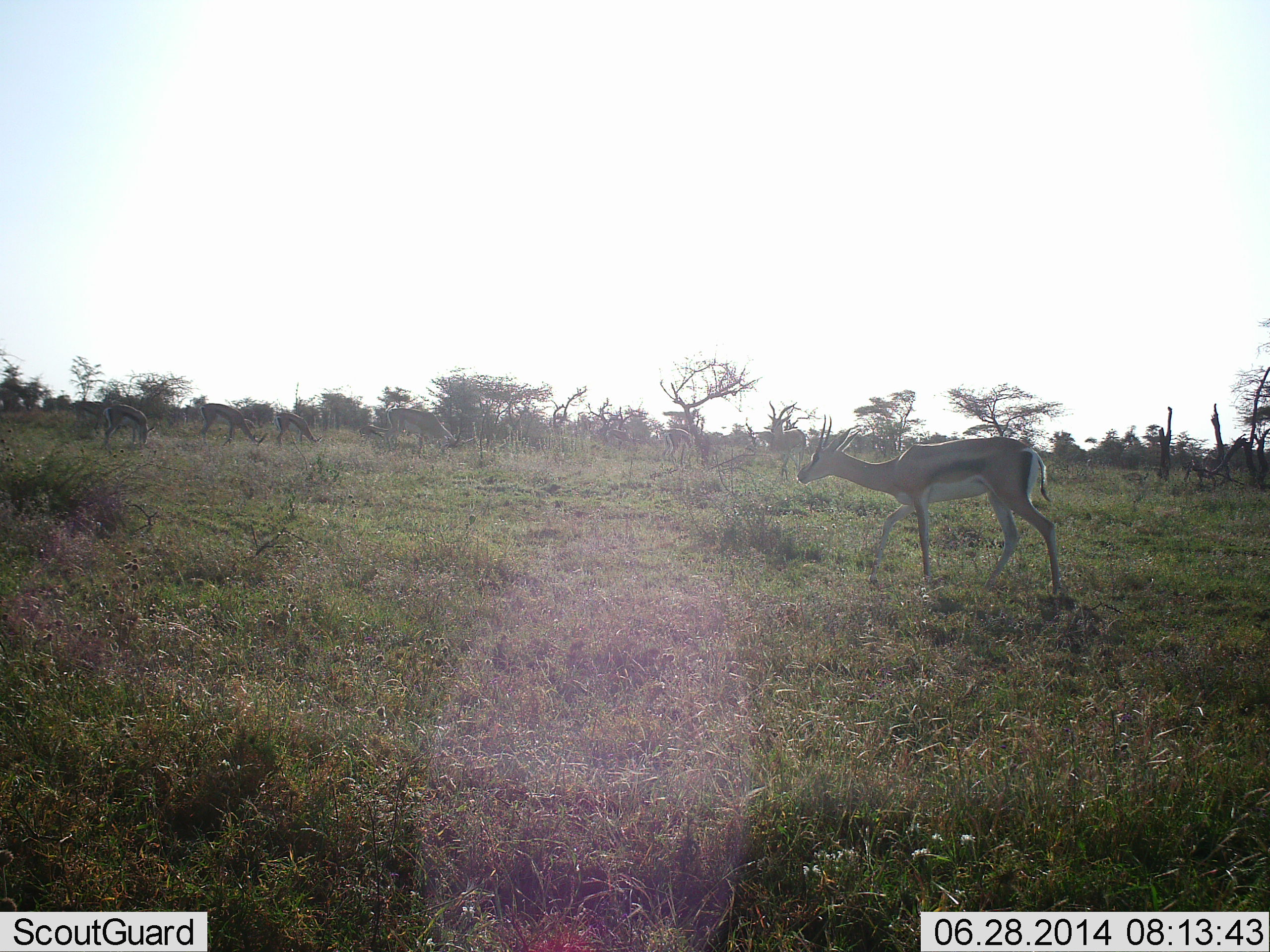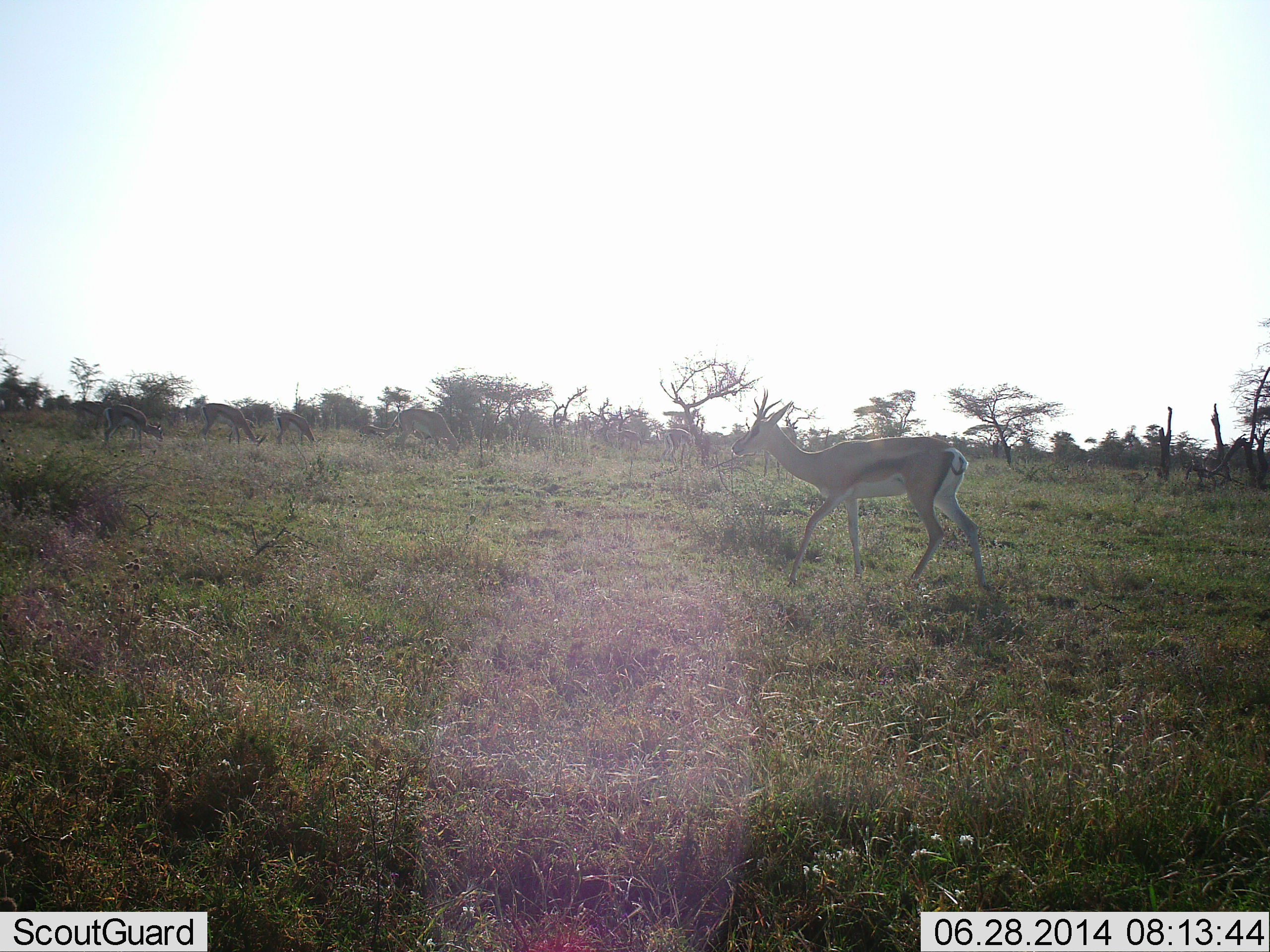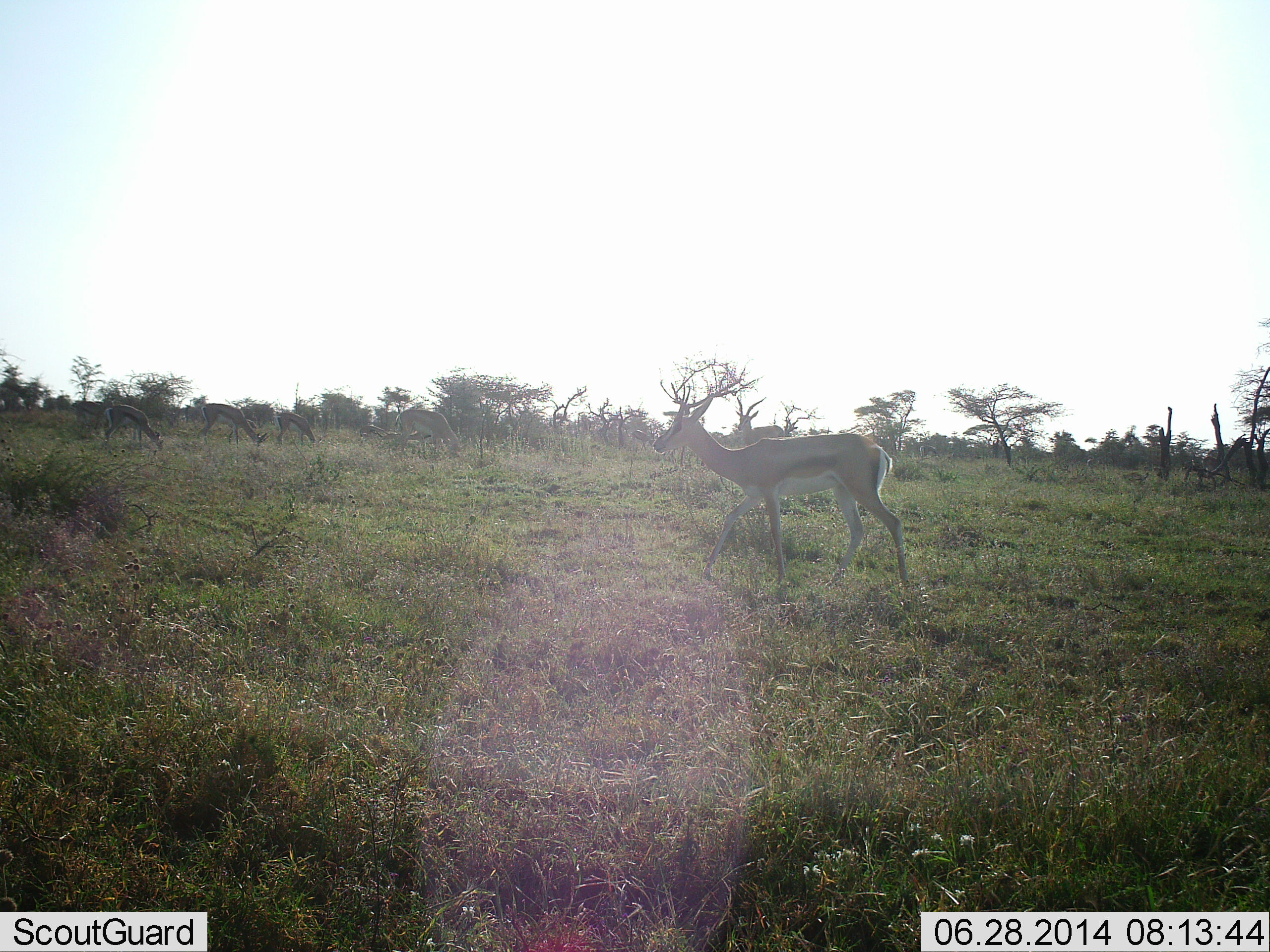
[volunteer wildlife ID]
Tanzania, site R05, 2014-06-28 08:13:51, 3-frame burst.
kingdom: Animalia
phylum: Chordata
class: Mammalia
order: Artiodactyla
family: Bovidae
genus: Eudorcas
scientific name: Eudorcas thomsonii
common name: thomson's gazelle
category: gazellethomsons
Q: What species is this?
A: Gazellethomsons (thomson's gazelle) (Eudorcas thomsonii).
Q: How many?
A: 5.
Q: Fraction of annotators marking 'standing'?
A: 40%.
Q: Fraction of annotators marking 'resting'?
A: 0%.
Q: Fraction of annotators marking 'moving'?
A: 90%.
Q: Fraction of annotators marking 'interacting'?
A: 0%.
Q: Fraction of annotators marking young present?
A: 0%.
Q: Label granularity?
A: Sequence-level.